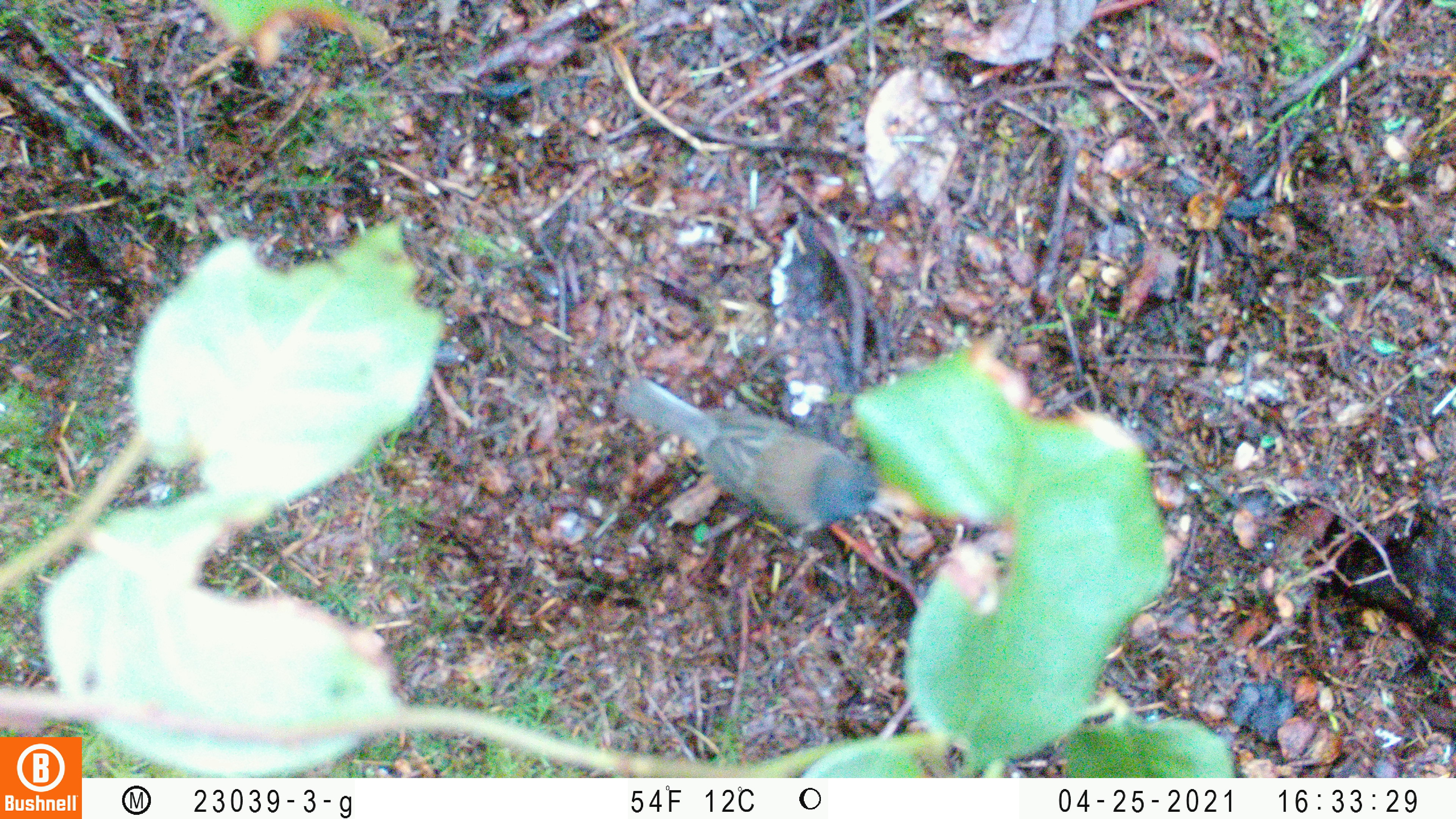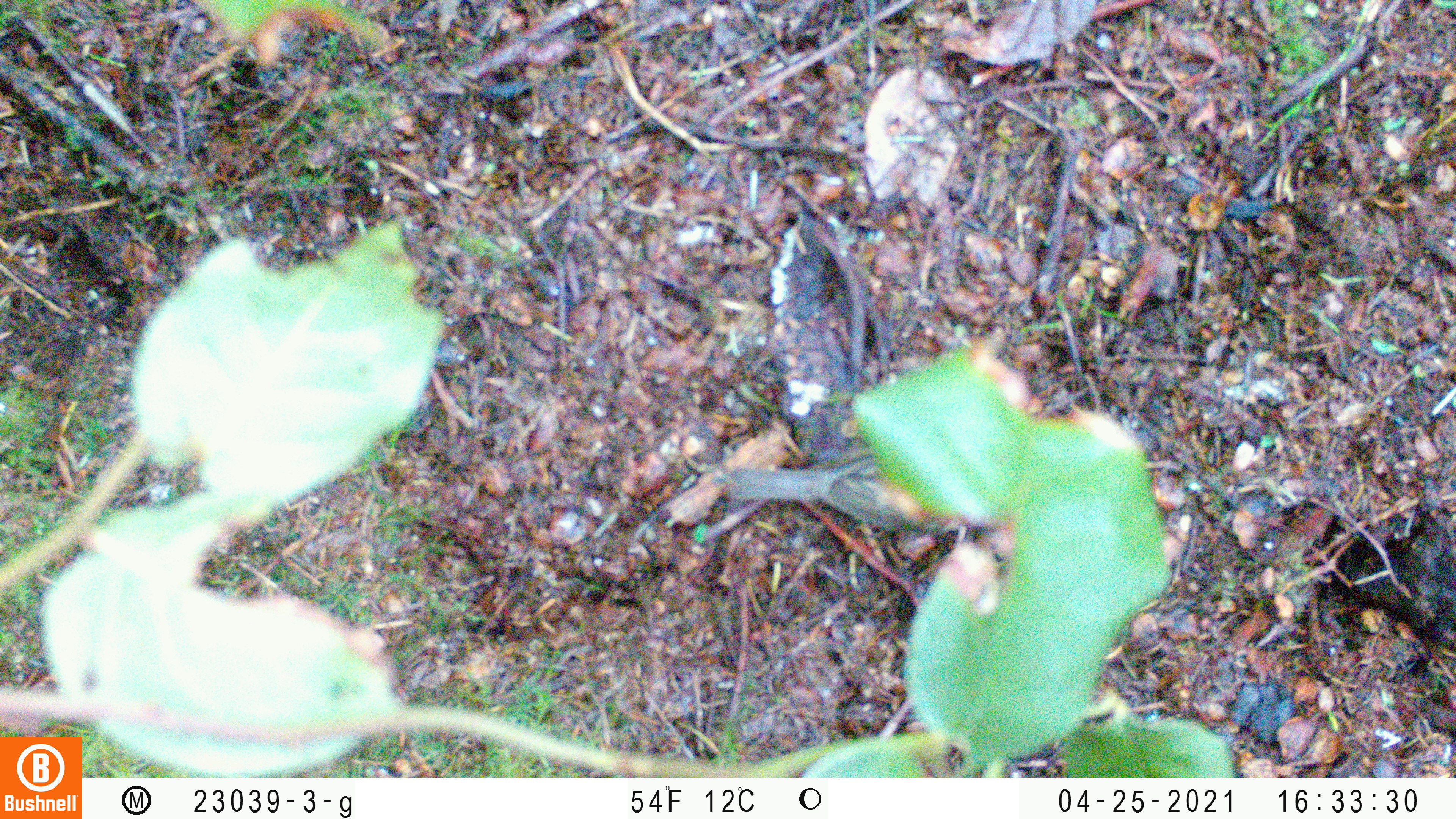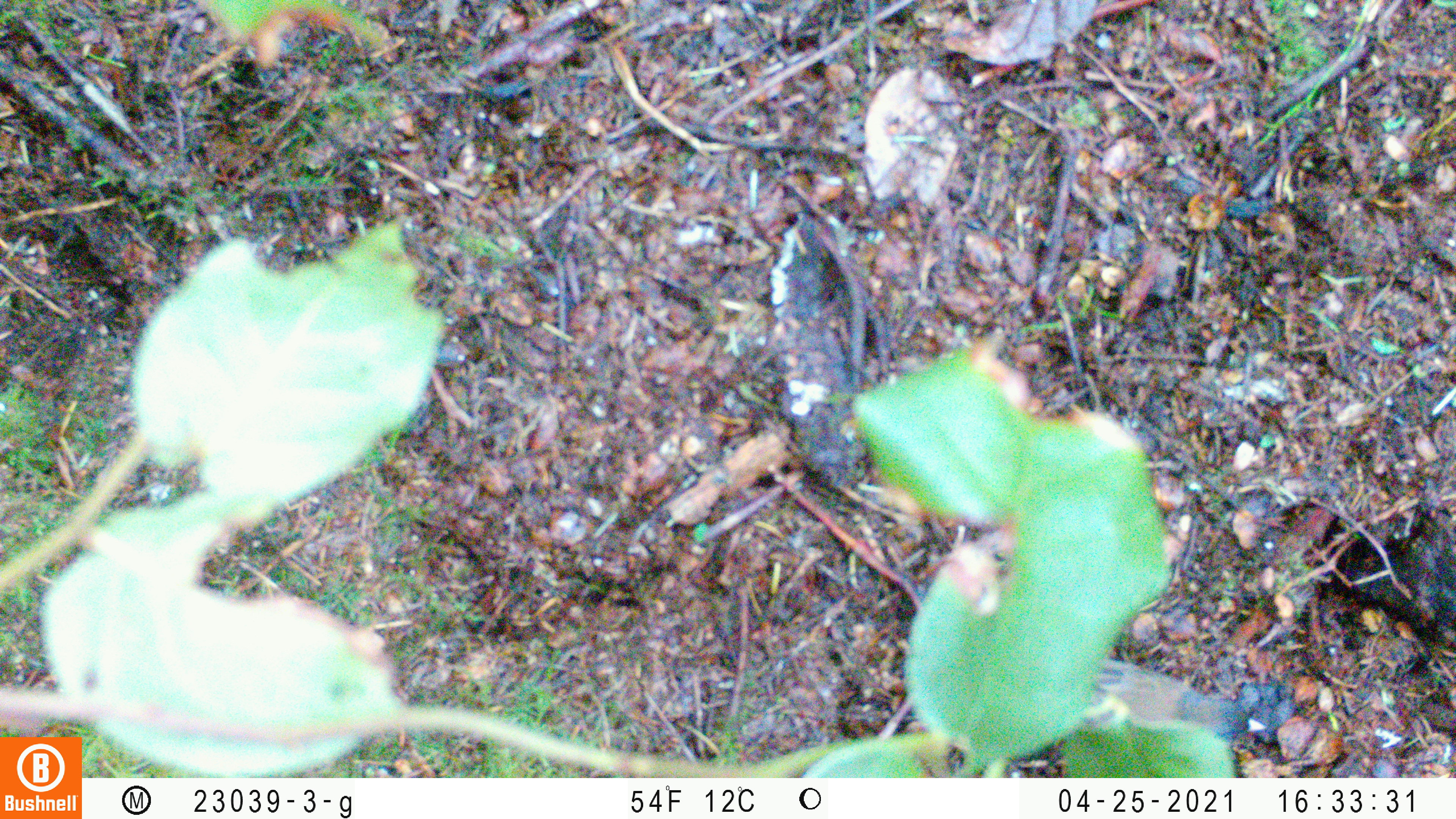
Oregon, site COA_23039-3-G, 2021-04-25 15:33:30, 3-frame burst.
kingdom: Animalia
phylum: Chordata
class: Aves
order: Passeriformes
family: Passerellidae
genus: Junco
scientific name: Junco hyemalis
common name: dark-eyed junco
Dark-eyed junco (Junco hyemalis).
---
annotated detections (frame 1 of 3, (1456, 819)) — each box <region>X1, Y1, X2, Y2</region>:
dark-eyed junco: <region>602, 348, 903, 584</region>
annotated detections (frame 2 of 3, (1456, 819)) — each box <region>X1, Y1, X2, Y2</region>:
dark-eyed junco: <region>697, 406, 1010, 566</region>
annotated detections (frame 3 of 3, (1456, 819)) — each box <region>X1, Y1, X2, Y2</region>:
dark-eyed junco: <region>1045, 634, 1276, 780</region>